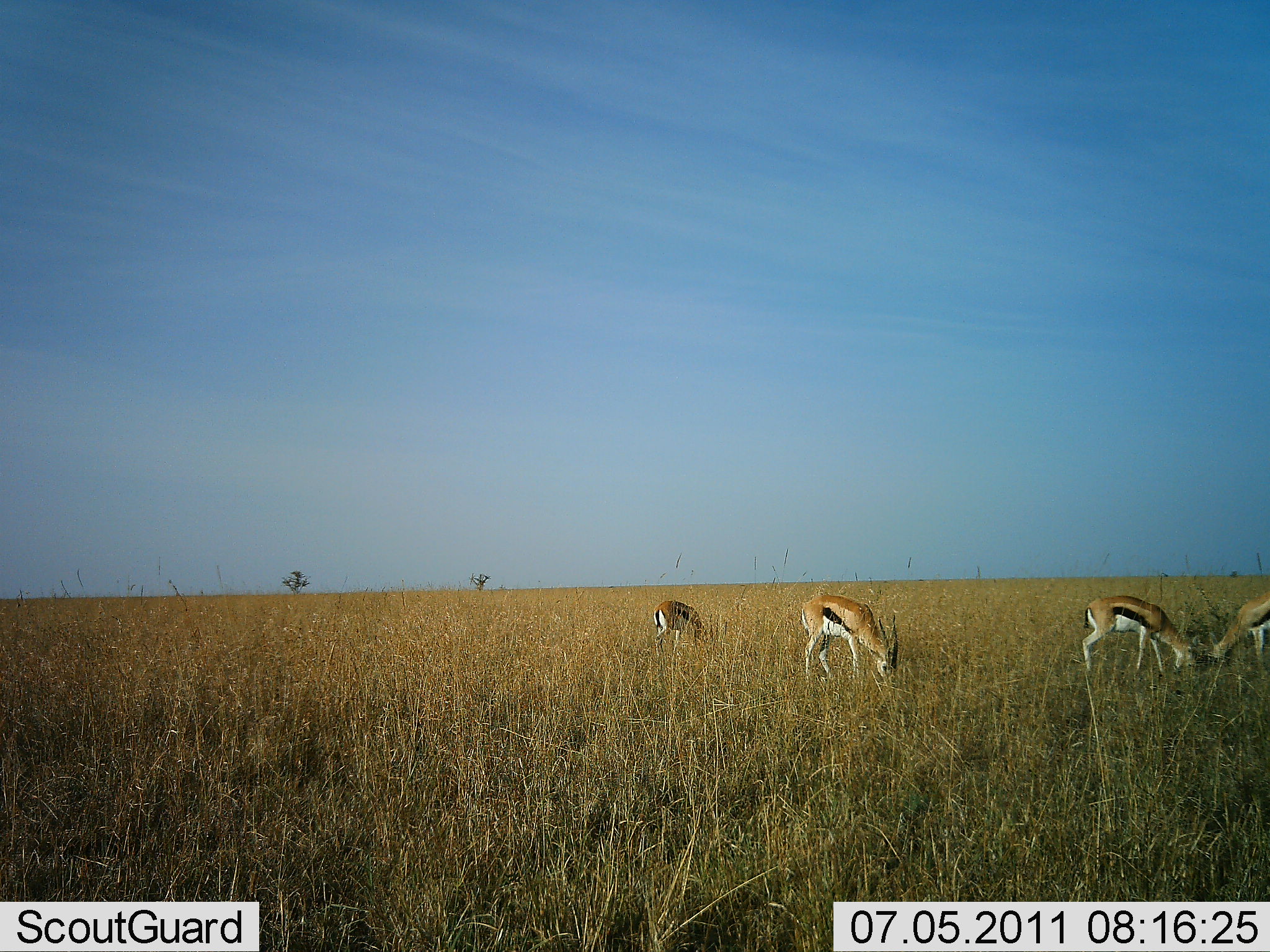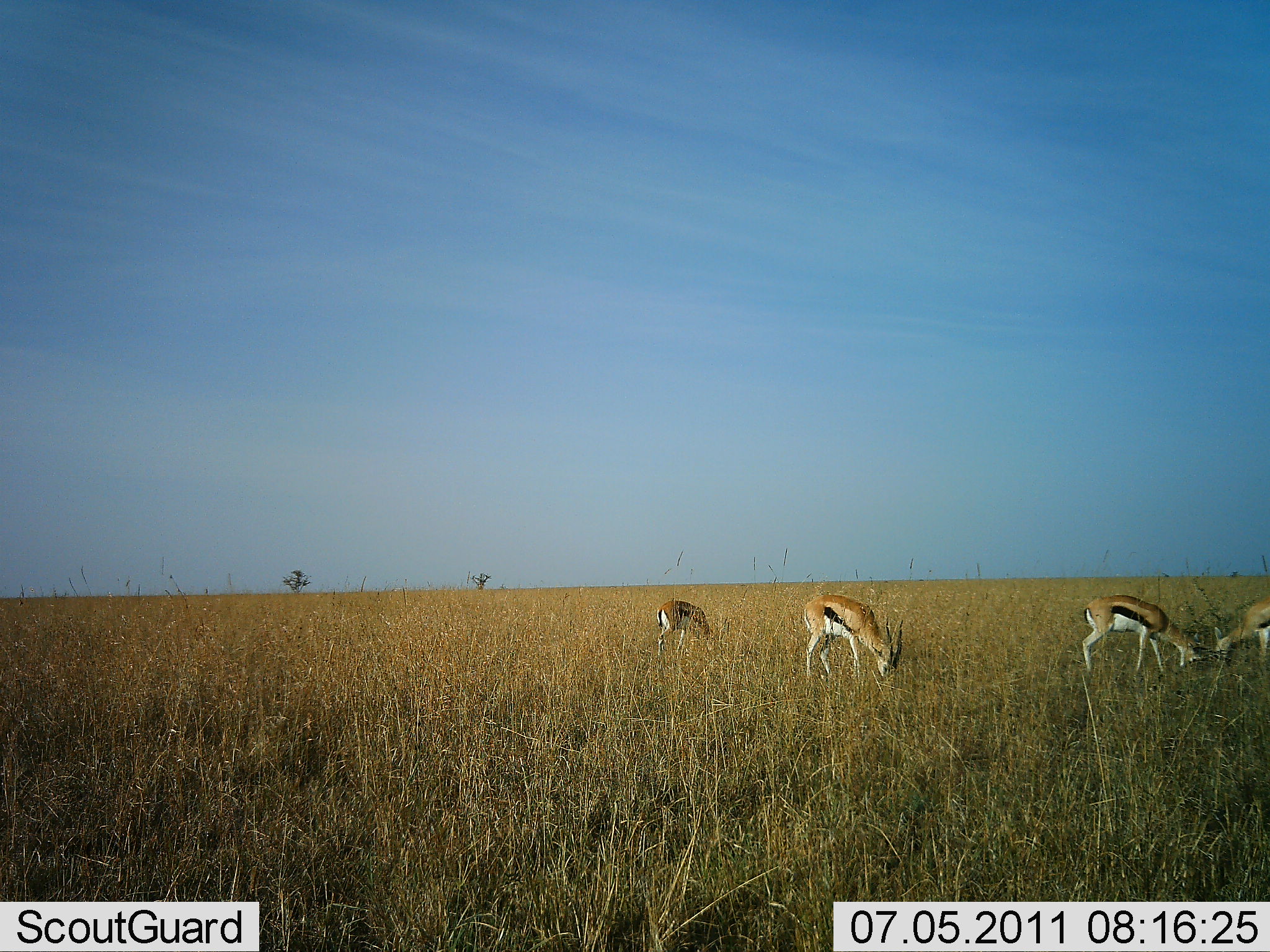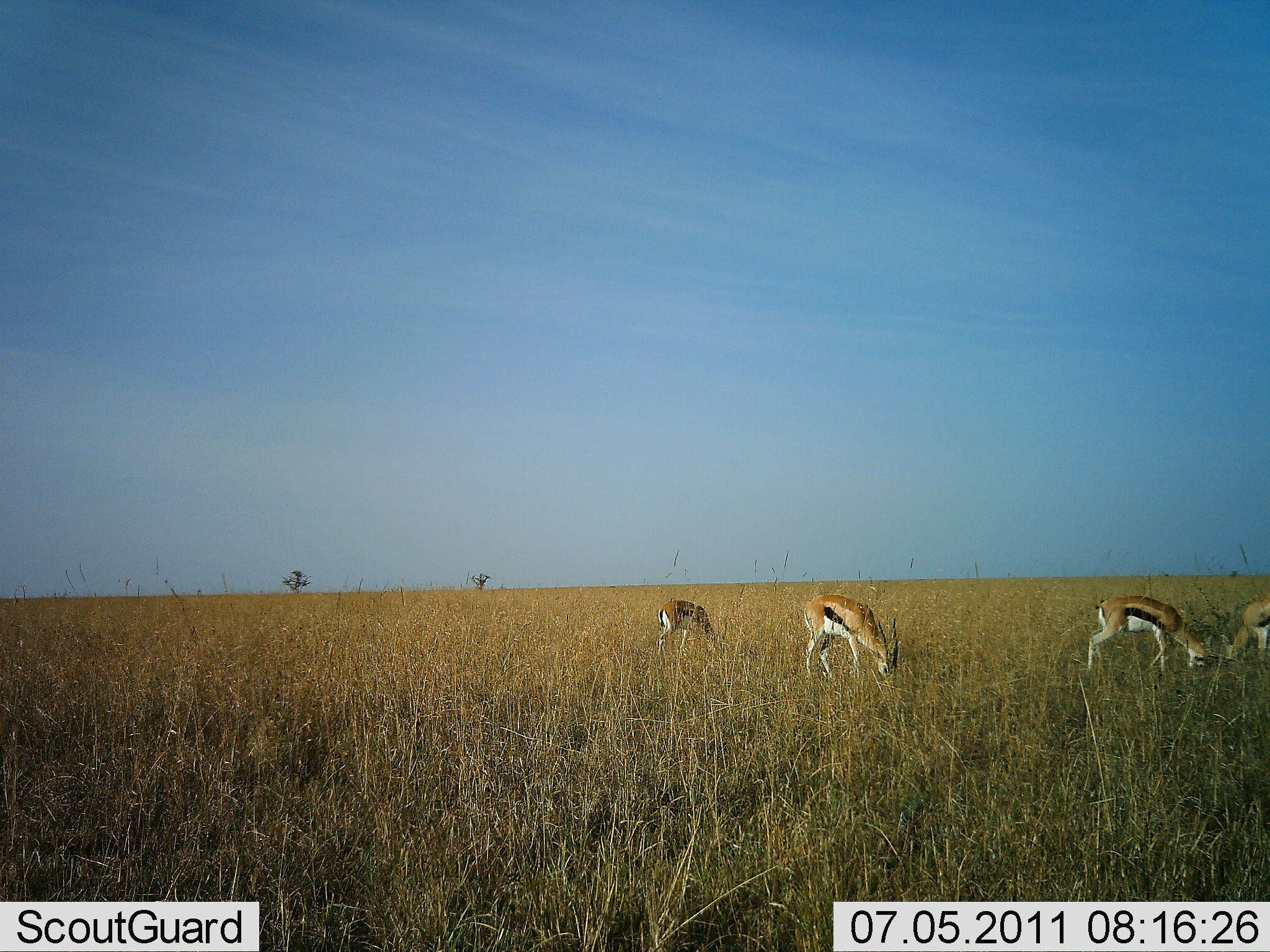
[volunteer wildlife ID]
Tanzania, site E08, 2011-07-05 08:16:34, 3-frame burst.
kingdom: Animalia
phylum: Chordata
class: Mammalia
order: Artiodactyla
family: Bovidae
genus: Eudorcas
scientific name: Eudorcas thomsonii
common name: thomson's gazelle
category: gazellethomsons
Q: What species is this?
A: Gazellethomsons (thomson's gazelle) (Eudorcas thomsonii).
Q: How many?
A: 4.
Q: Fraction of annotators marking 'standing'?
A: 9%.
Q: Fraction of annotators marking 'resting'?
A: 0%.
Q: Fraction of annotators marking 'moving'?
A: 0%.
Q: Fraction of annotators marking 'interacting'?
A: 18%.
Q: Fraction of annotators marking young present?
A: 9%.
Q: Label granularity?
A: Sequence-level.